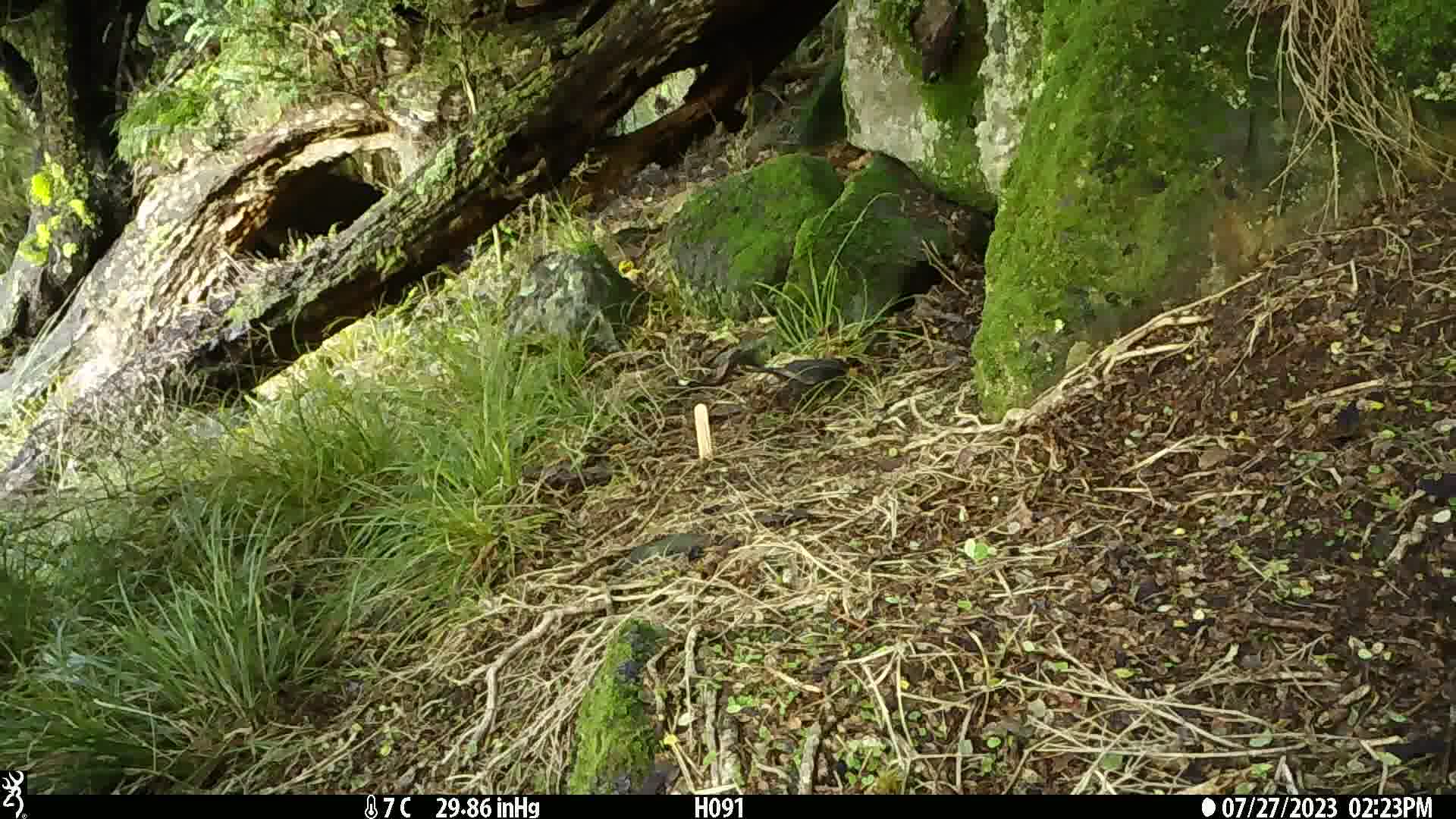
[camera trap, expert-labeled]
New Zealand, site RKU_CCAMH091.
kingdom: Animalia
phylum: Chordata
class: Aves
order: Passeriformes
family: Turdidae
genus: Turdus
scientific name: Turdus merula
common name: eurasian blackbird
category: blackbird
Blackbird (eurasian blackbird) (Turdus merula).